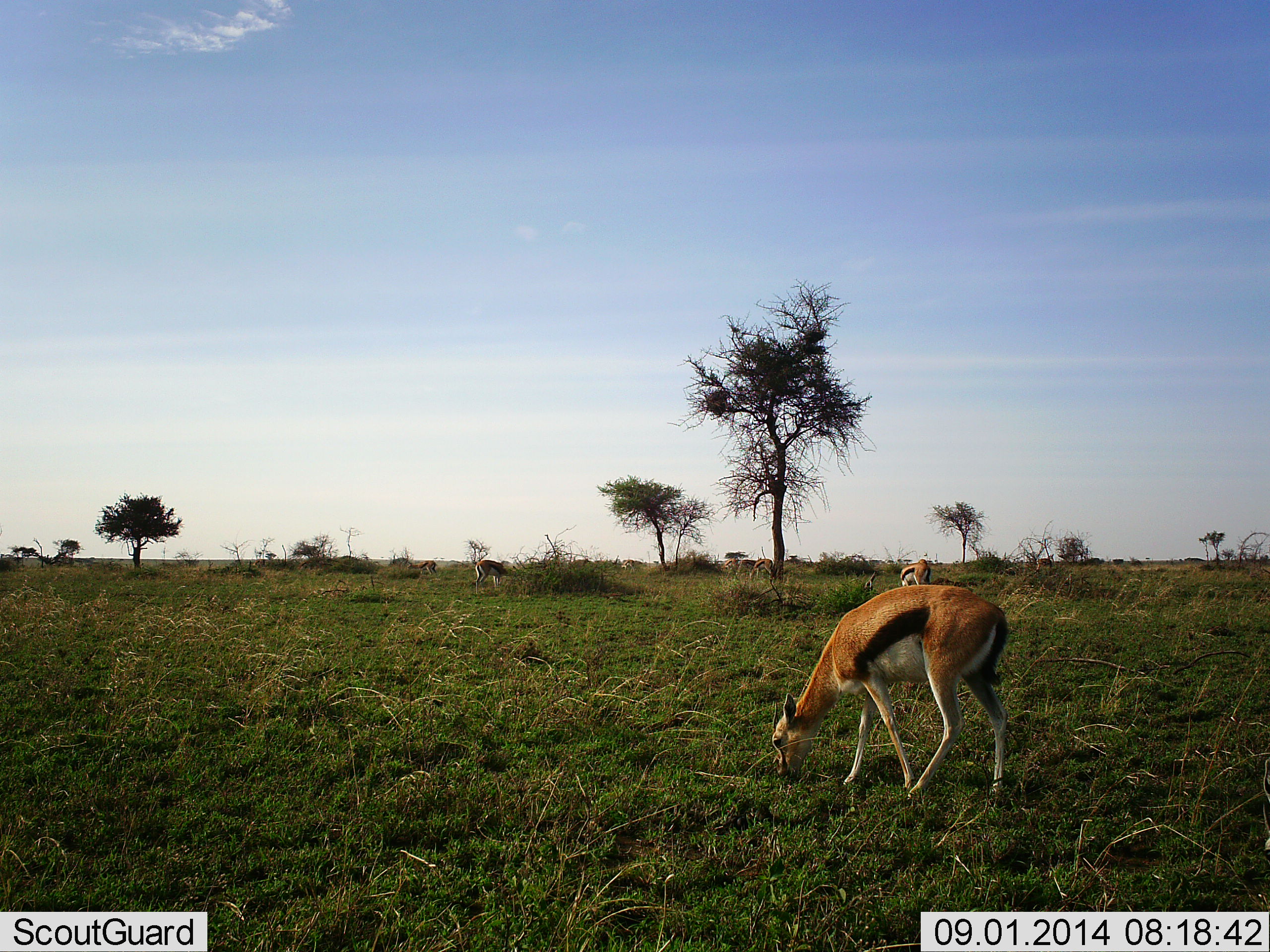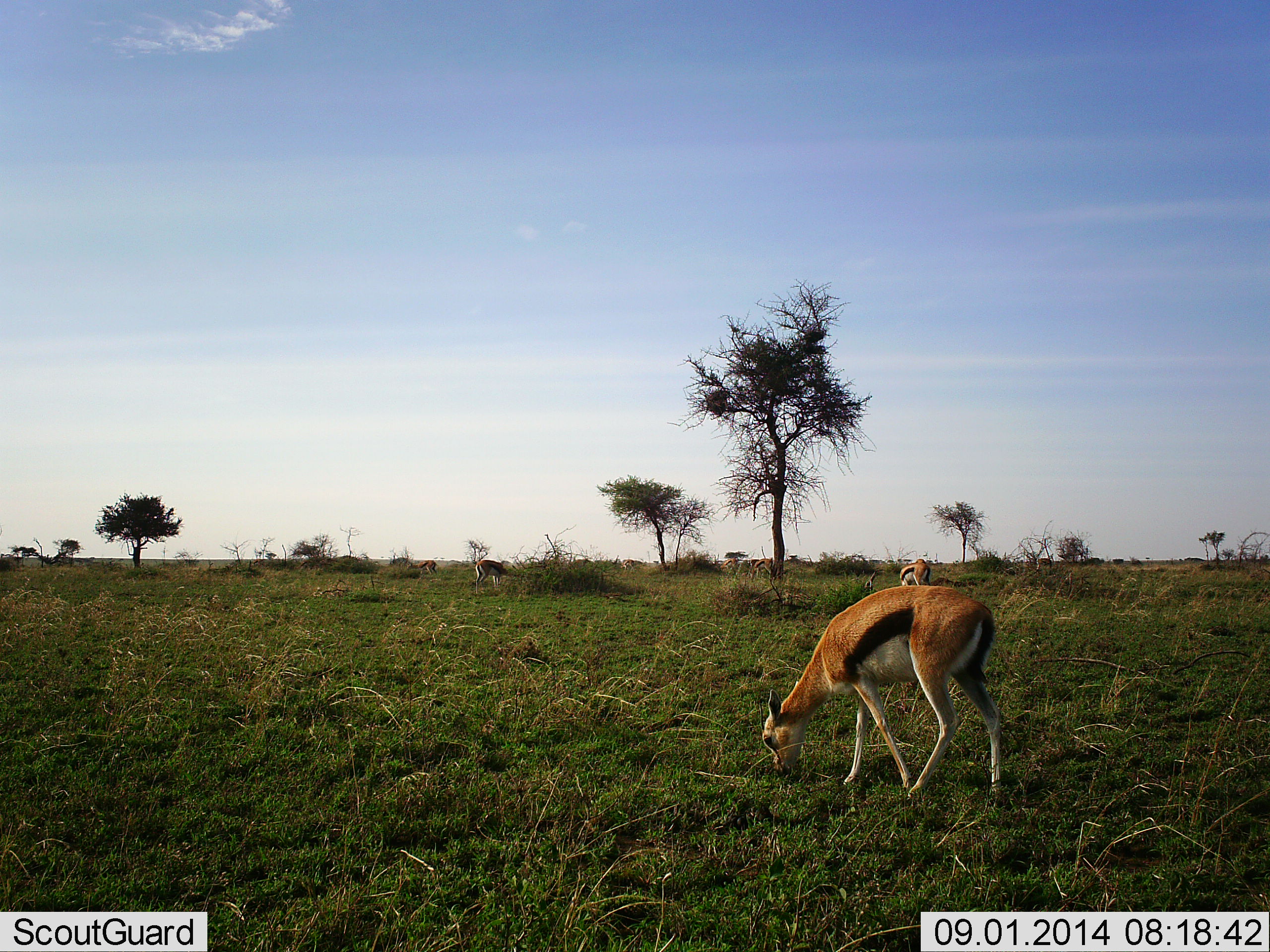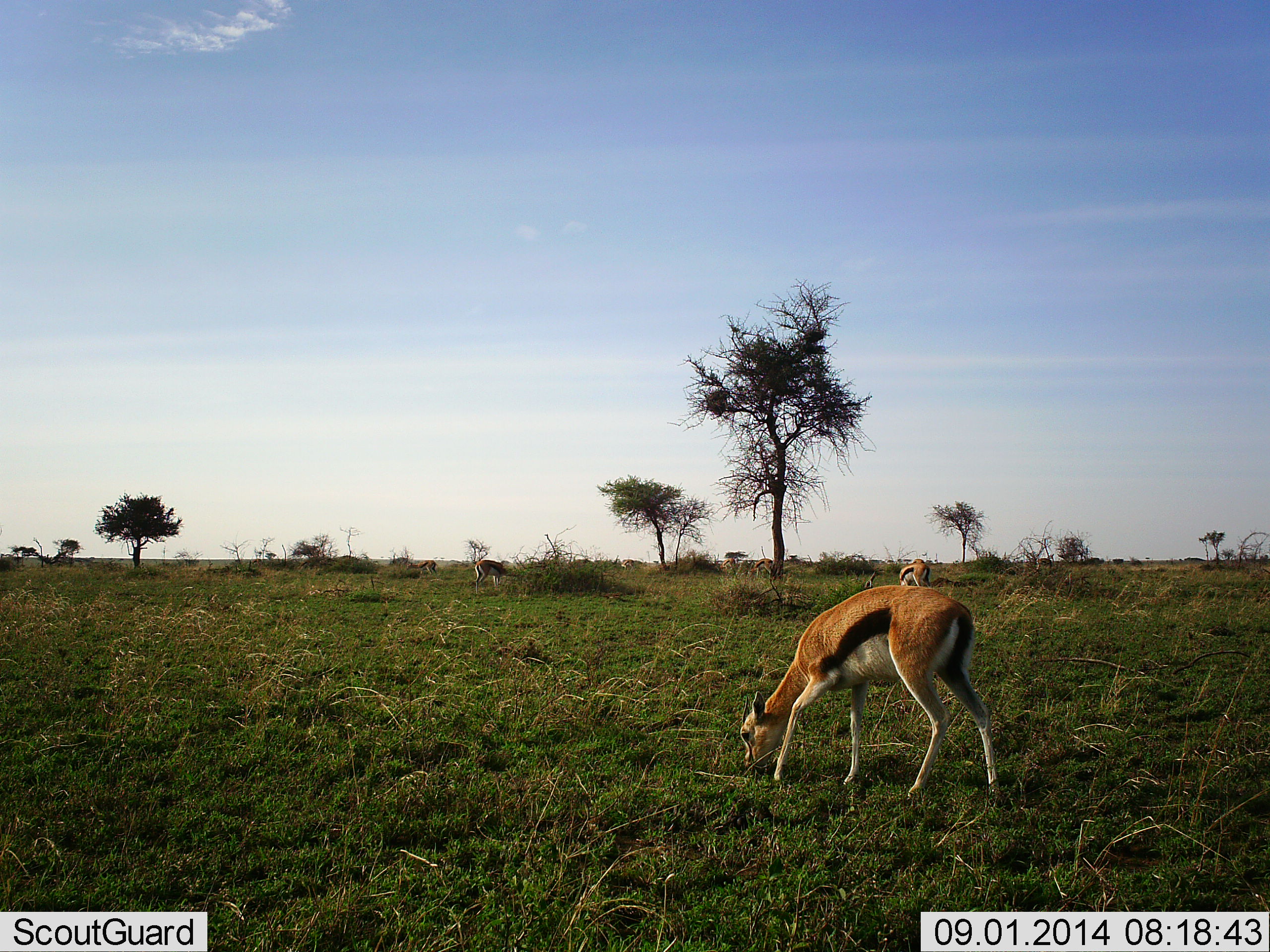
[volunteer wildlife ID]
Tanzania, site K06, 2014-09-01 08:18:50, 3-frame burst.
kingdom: Animalia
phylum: Chordata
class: Mammalia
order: Artiodactyla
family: Bovidae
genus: Eudorcas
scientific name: Eudorcas thomsonii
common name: thomson's gazelle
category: gazellethomsons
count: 2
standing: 30%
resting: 0%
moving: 10%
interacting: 0%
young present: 10%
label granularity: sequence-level